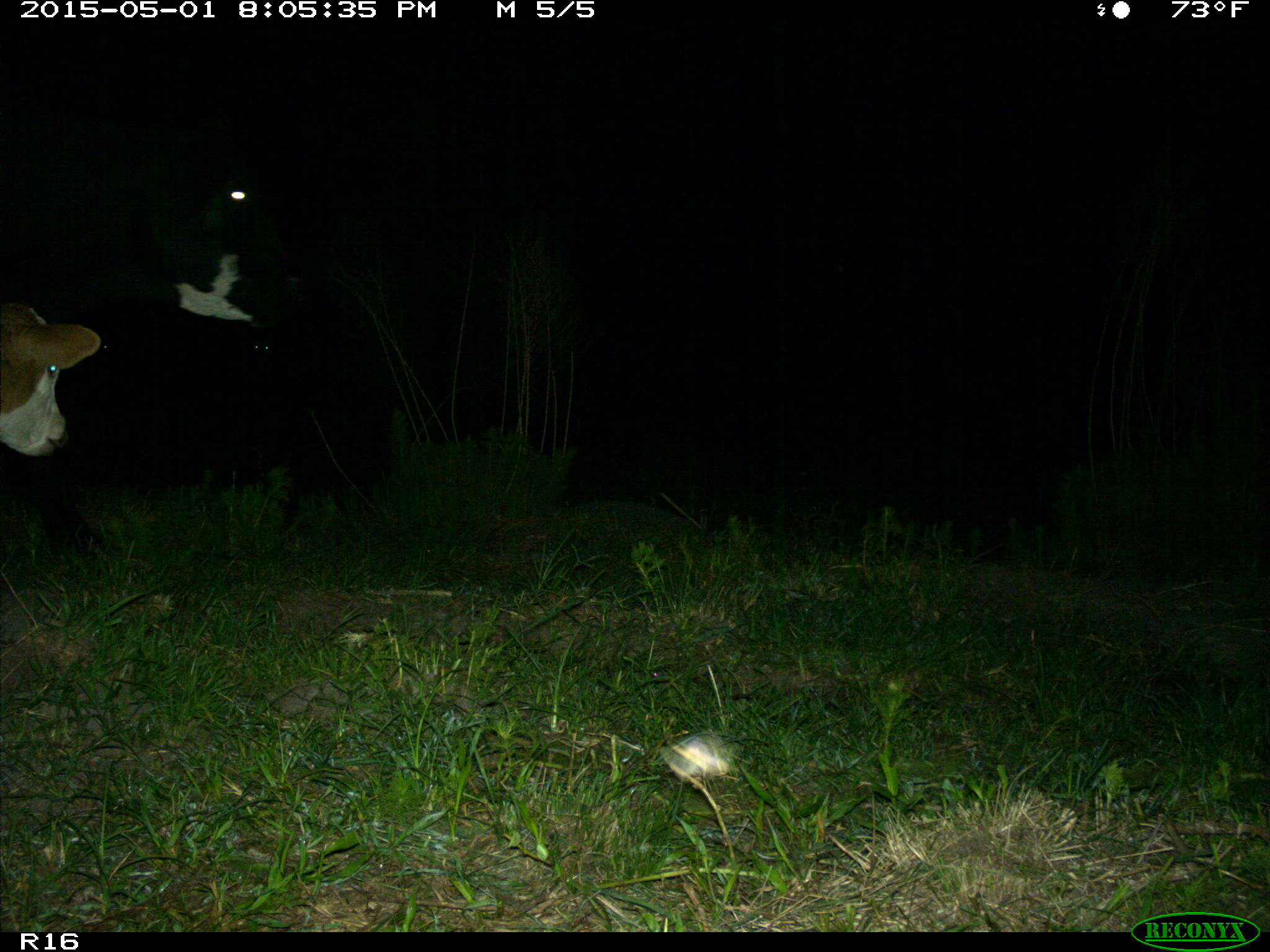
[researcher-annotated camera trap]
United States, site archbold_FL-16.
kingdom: Animalia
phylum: Chordata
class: Mammalia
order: Artiodactyla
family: Bovidae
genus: Bos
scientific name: Bos taurus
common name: domestic cow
Bos taurus (domestic cow).